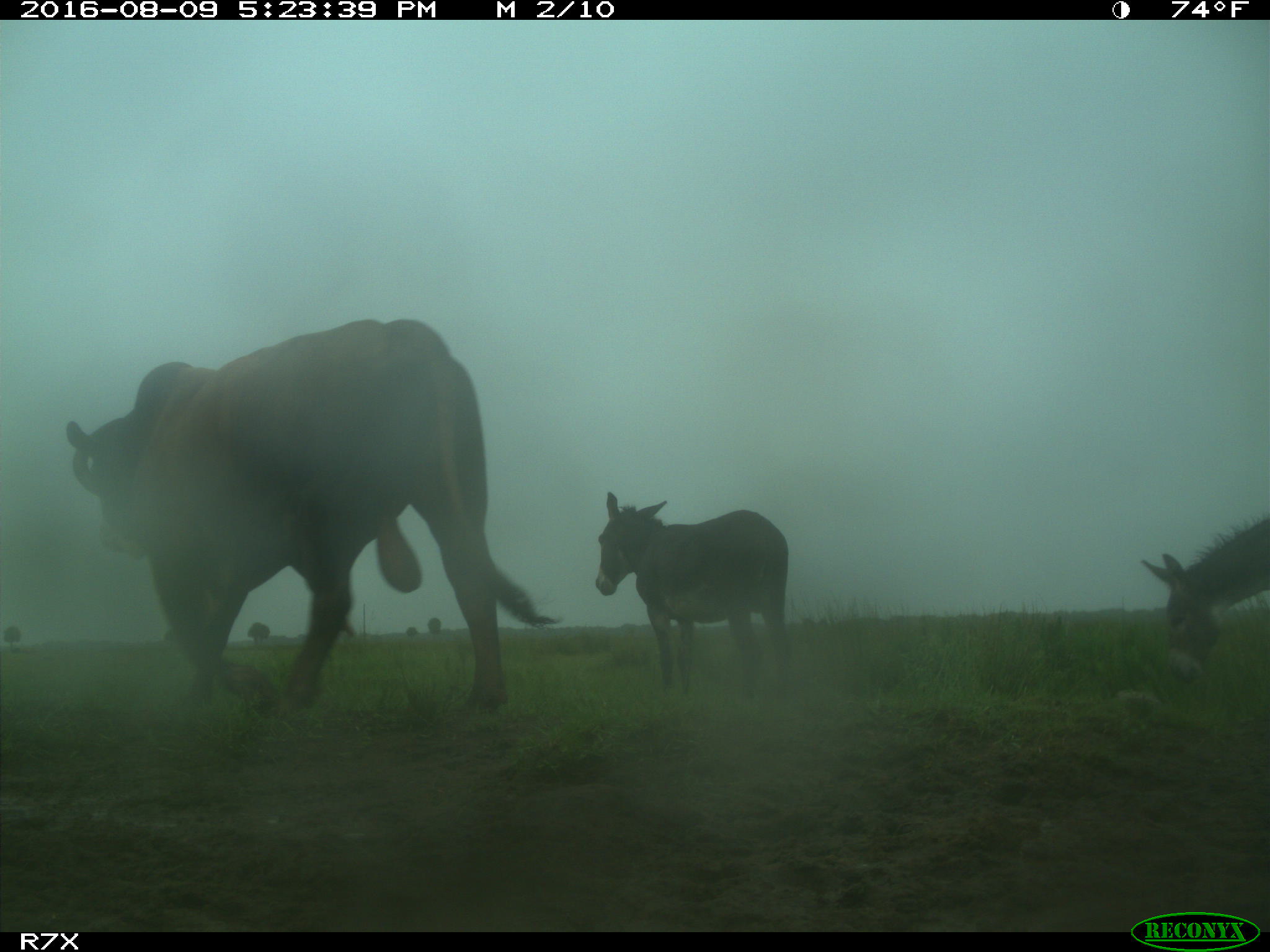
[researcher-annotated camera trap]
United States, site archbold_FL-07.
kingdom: Animalia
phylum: Chordata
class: Mammalia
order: Artiodactyla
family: Bovidae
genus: Bos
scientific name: Bos taurus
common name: domestic cow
Bos taurus (domestic cow).